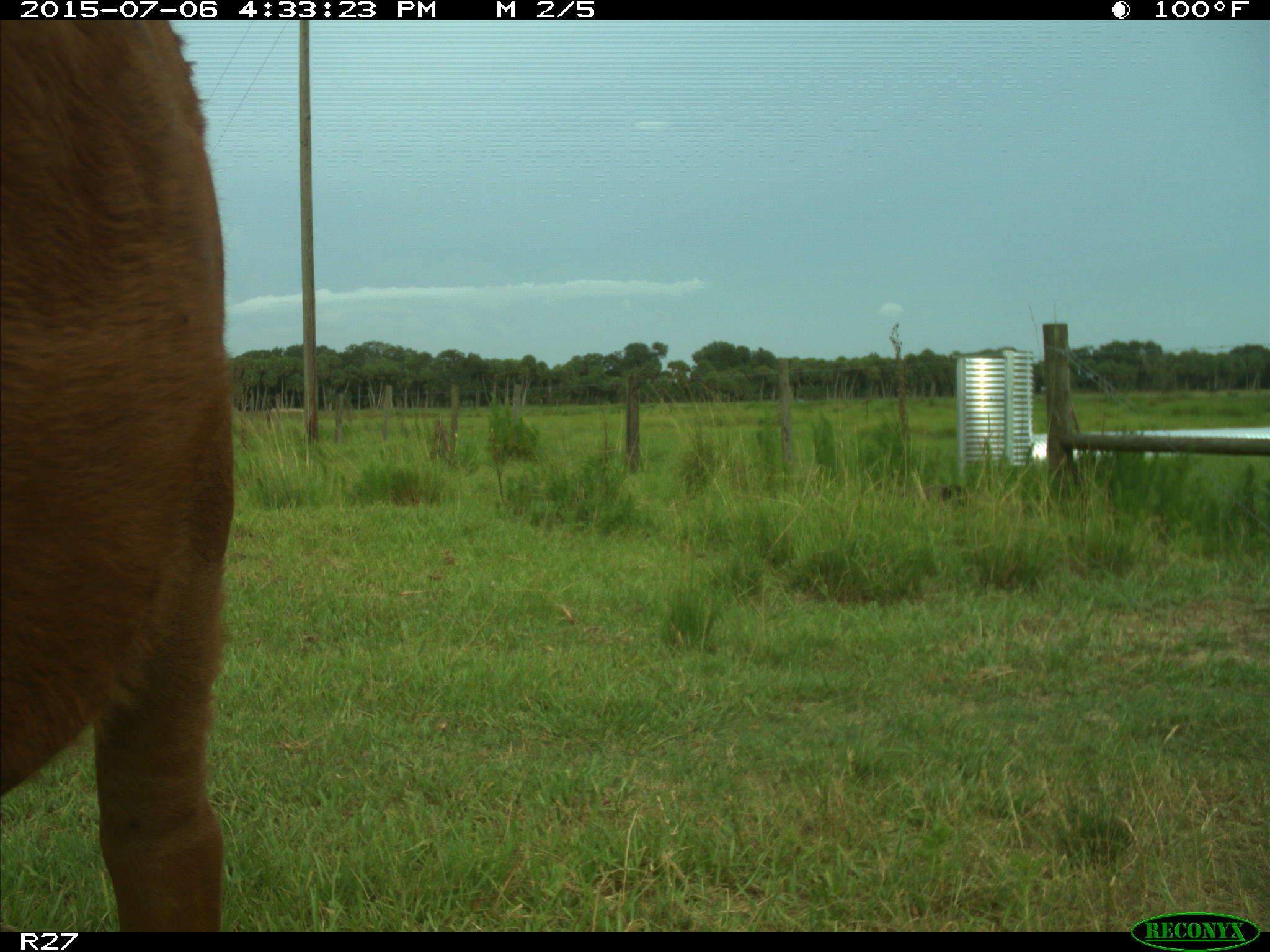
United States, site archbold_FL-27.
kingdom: Animalia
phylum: Chordata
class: Mammalia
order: Artiodactyla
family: Bovidae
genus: Bos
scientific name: Bos taurus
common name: domestic cow